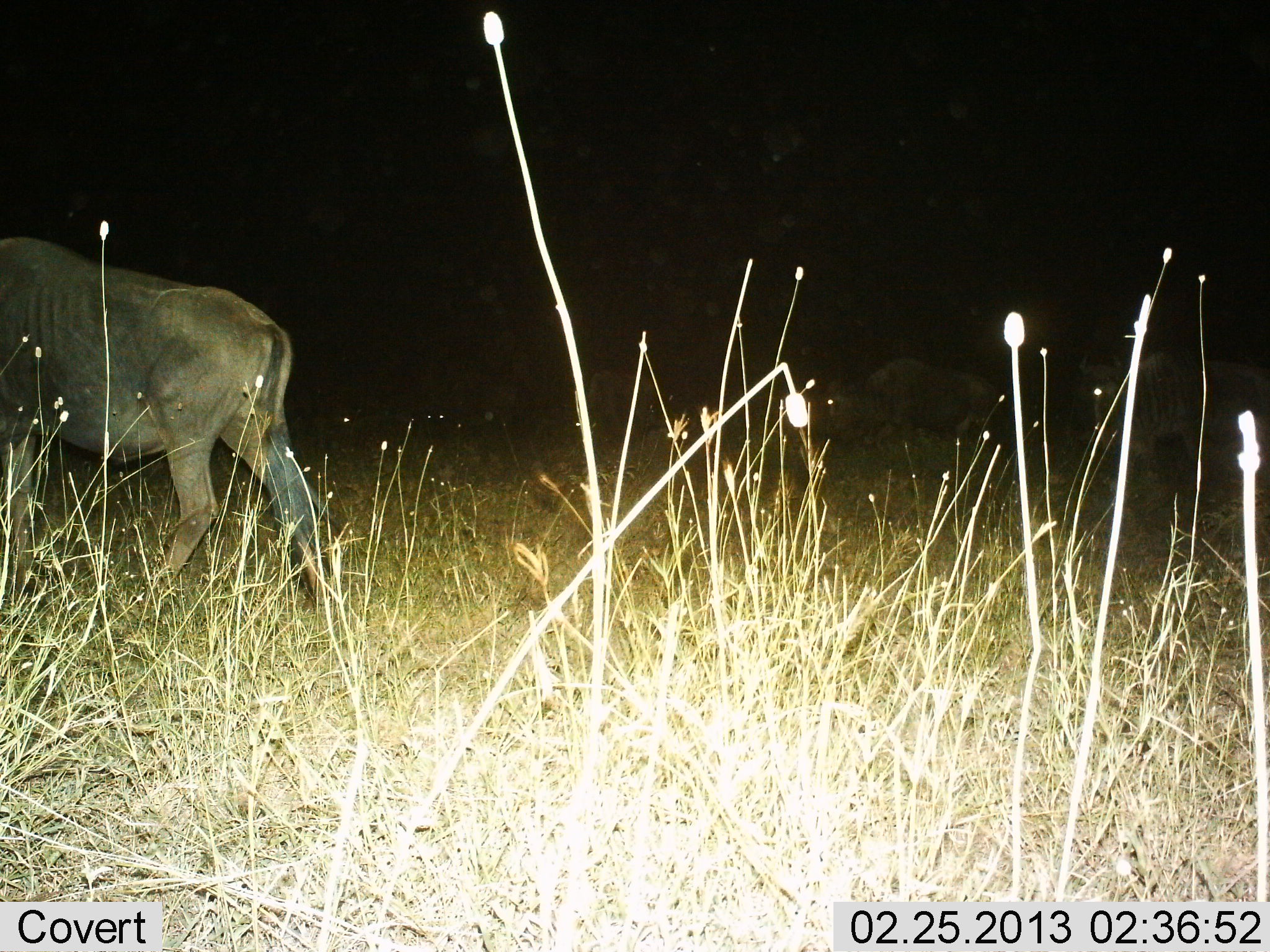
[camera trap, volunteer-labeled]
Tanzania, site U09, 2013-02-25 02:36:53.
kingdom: Animalia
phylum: Chordata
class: Mammalia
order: Artiodactyla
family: Bovidae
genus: Connochaetes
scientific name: Connochaetes taurinus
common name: blue wildebeest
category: wildebeest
Wildebeest (blue wildebeest) (Connochaetes taurinus), count 3. Behavior (volunteer vote fractions): standing 65%, resting 0%, moving 35%, interacting 0%. Young present (vote fraction): 0%. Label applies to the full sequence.